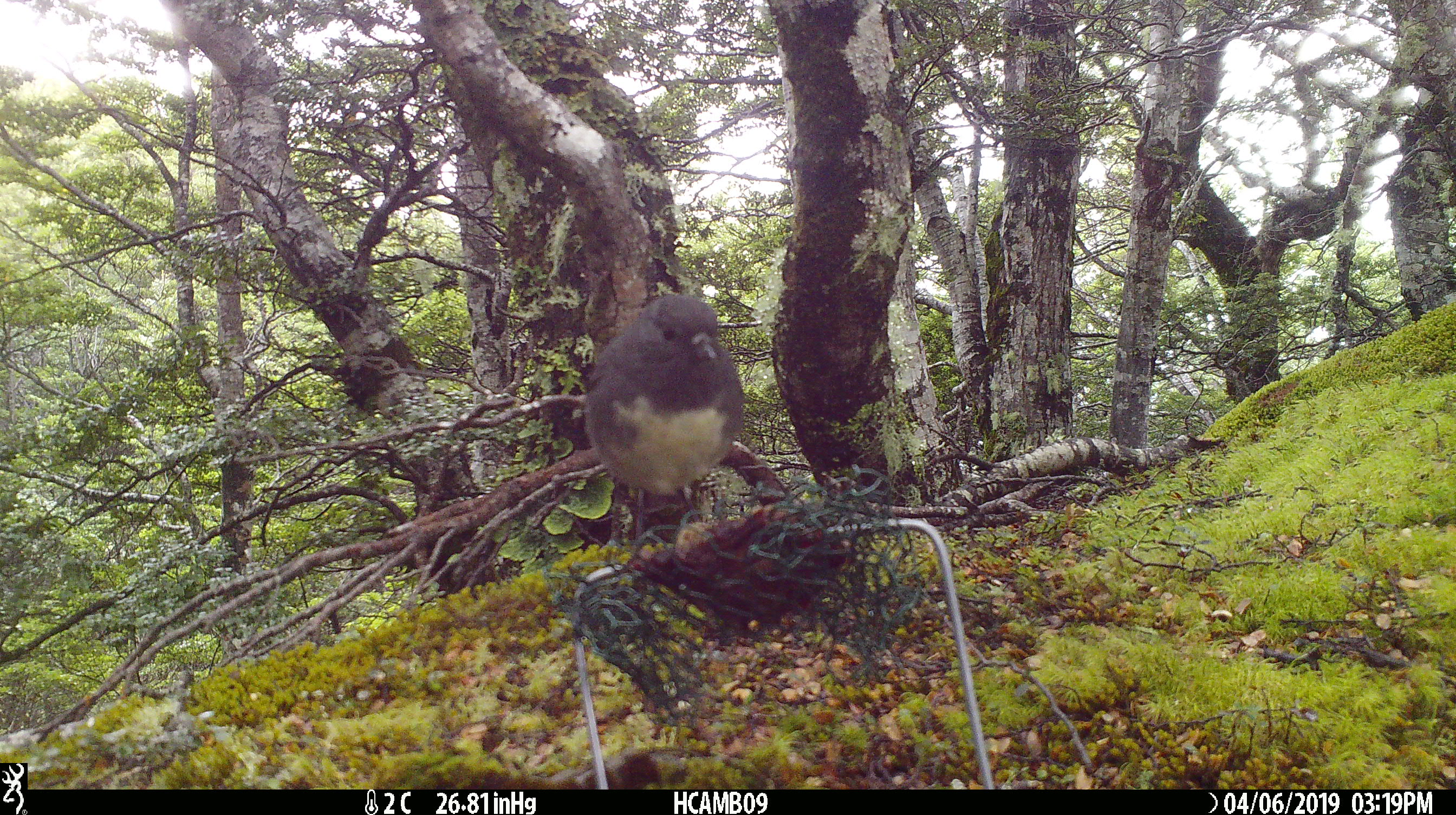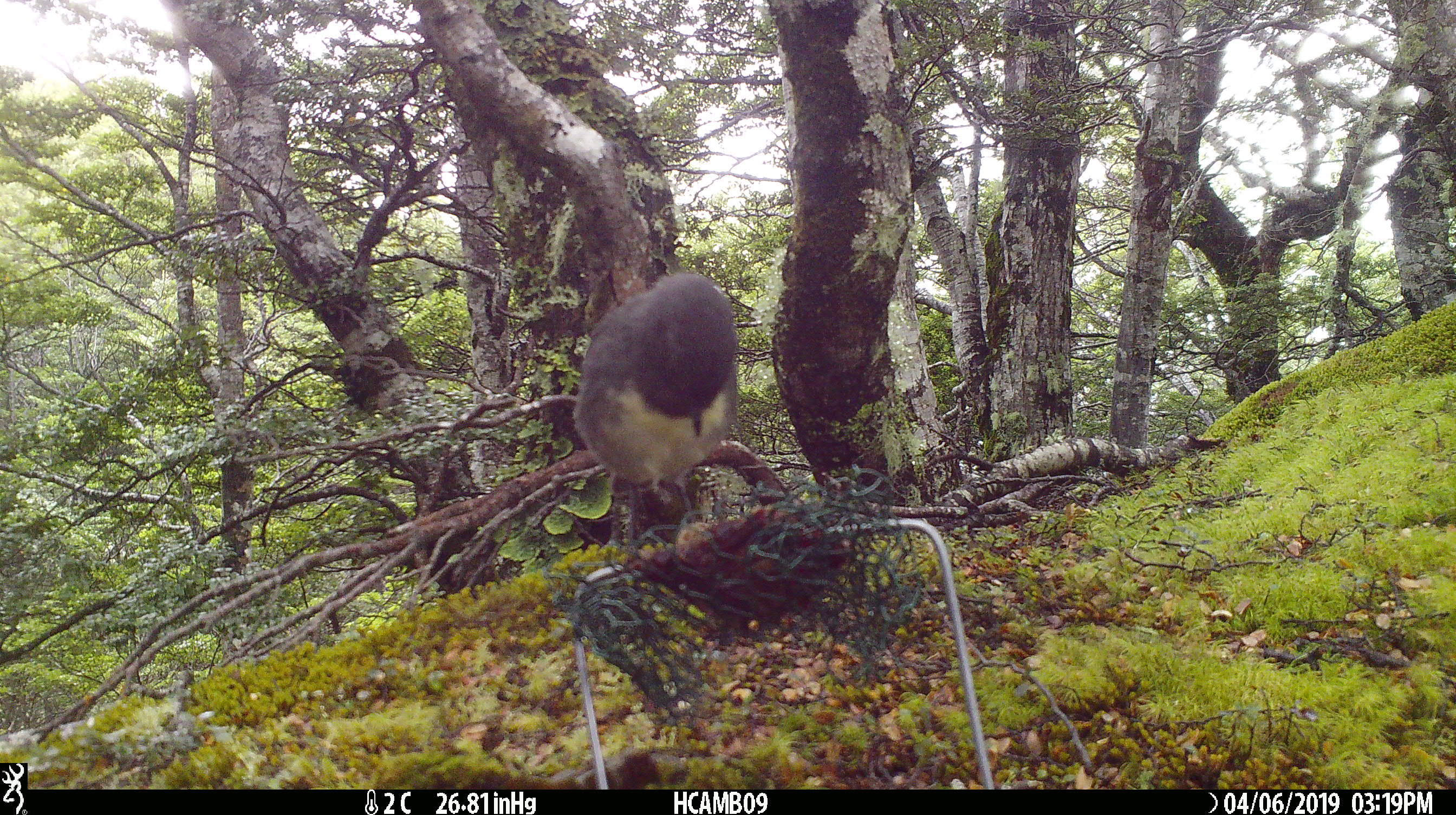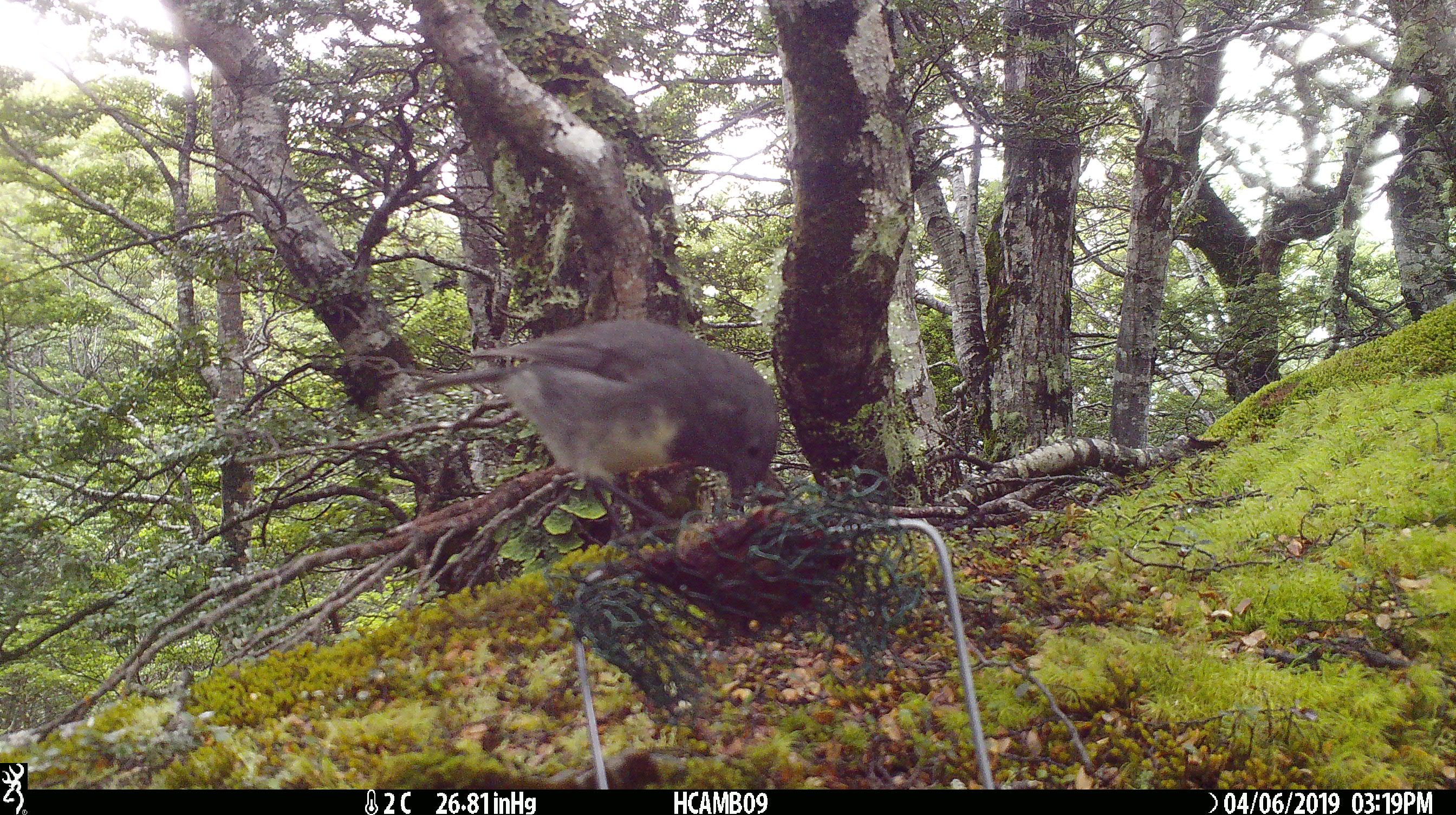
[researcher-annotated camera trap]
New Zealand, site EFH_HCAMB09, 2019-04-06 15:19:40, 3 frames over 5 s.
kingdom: Animalia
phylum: Chordata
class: Aves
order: Passeriformes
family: Petroicidae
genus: Petroica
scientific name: Petroica australis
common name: new zealand robin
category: robin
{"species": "robin (new zealand robin) (Petroica australis)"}